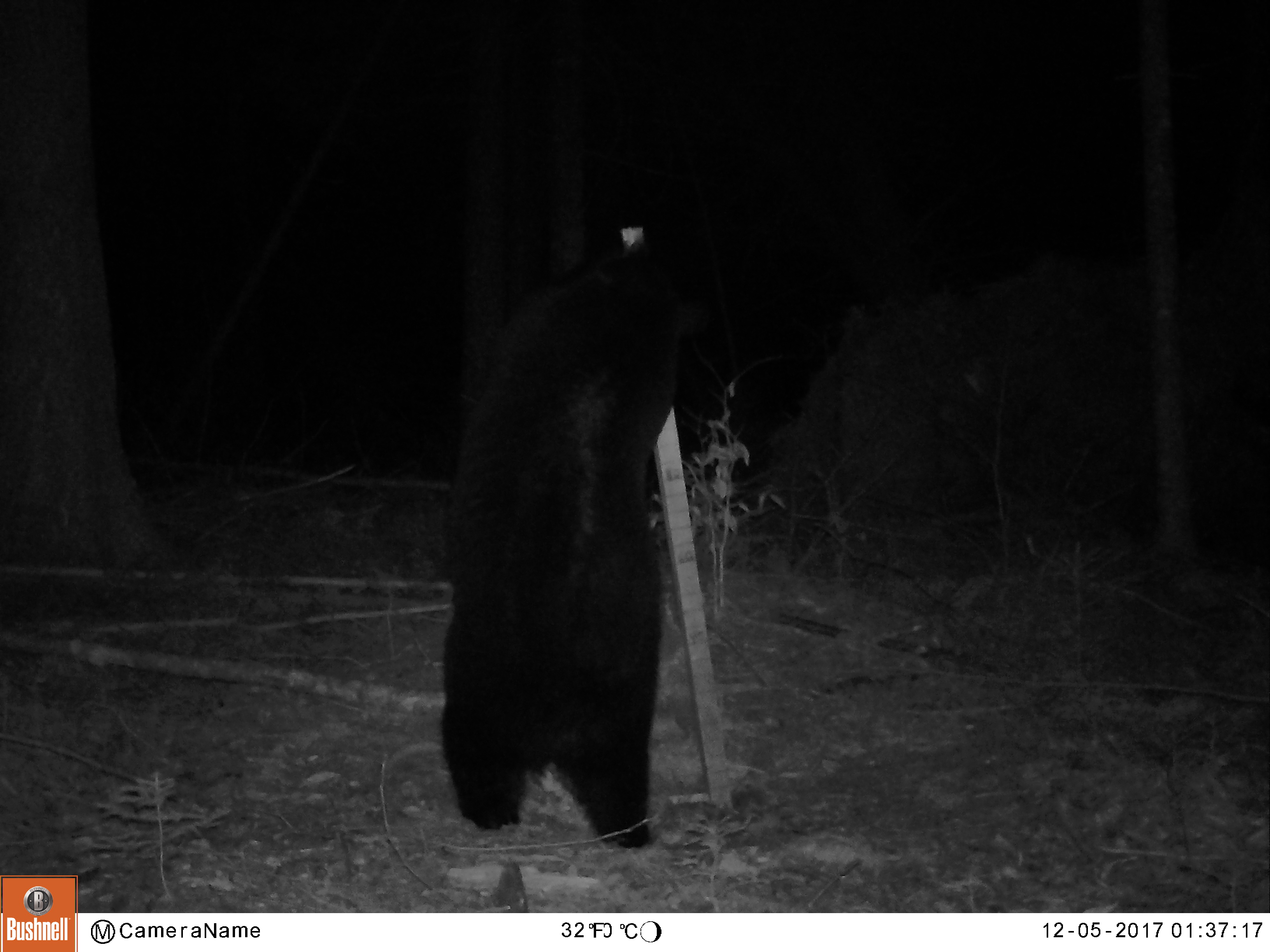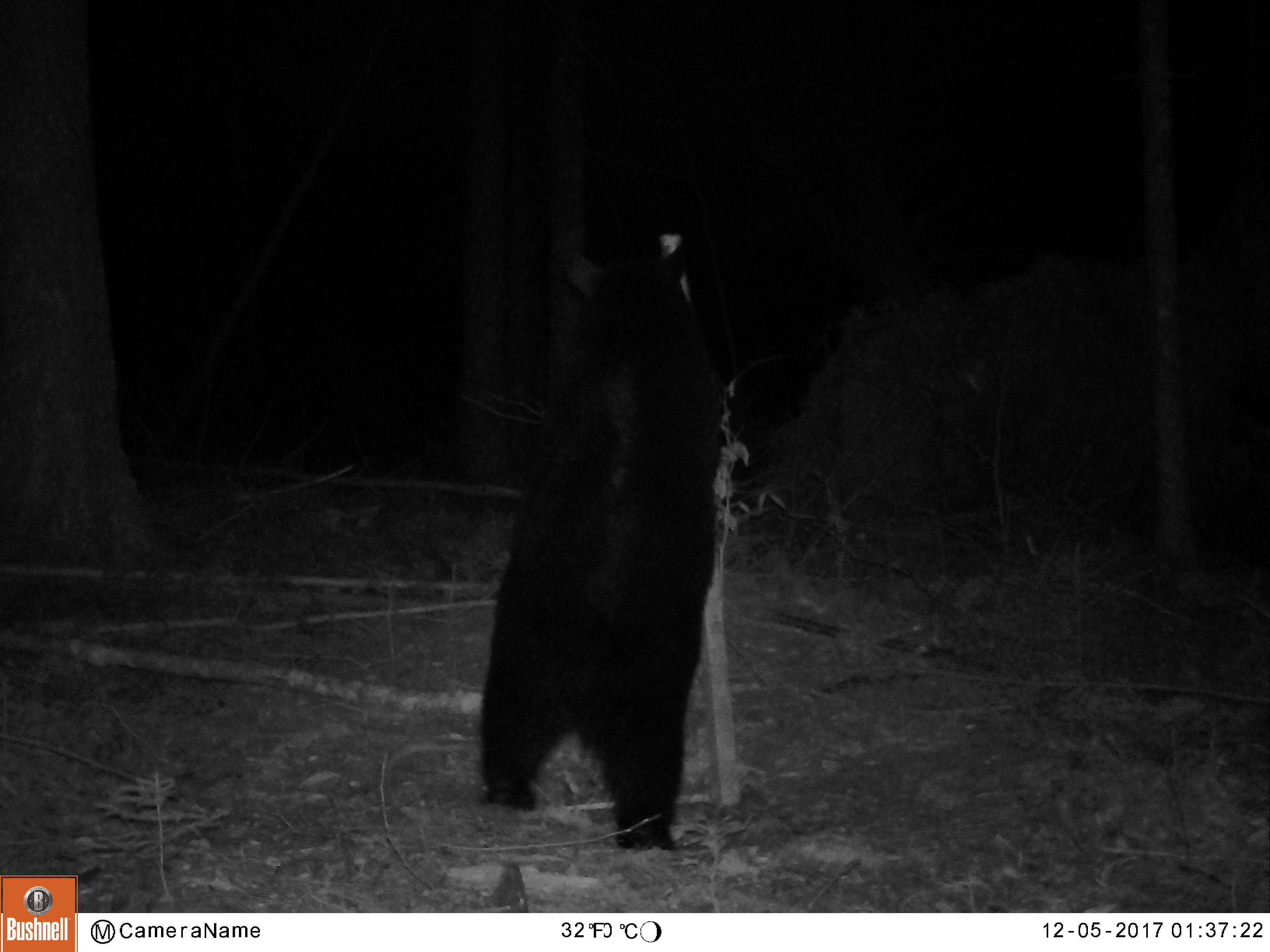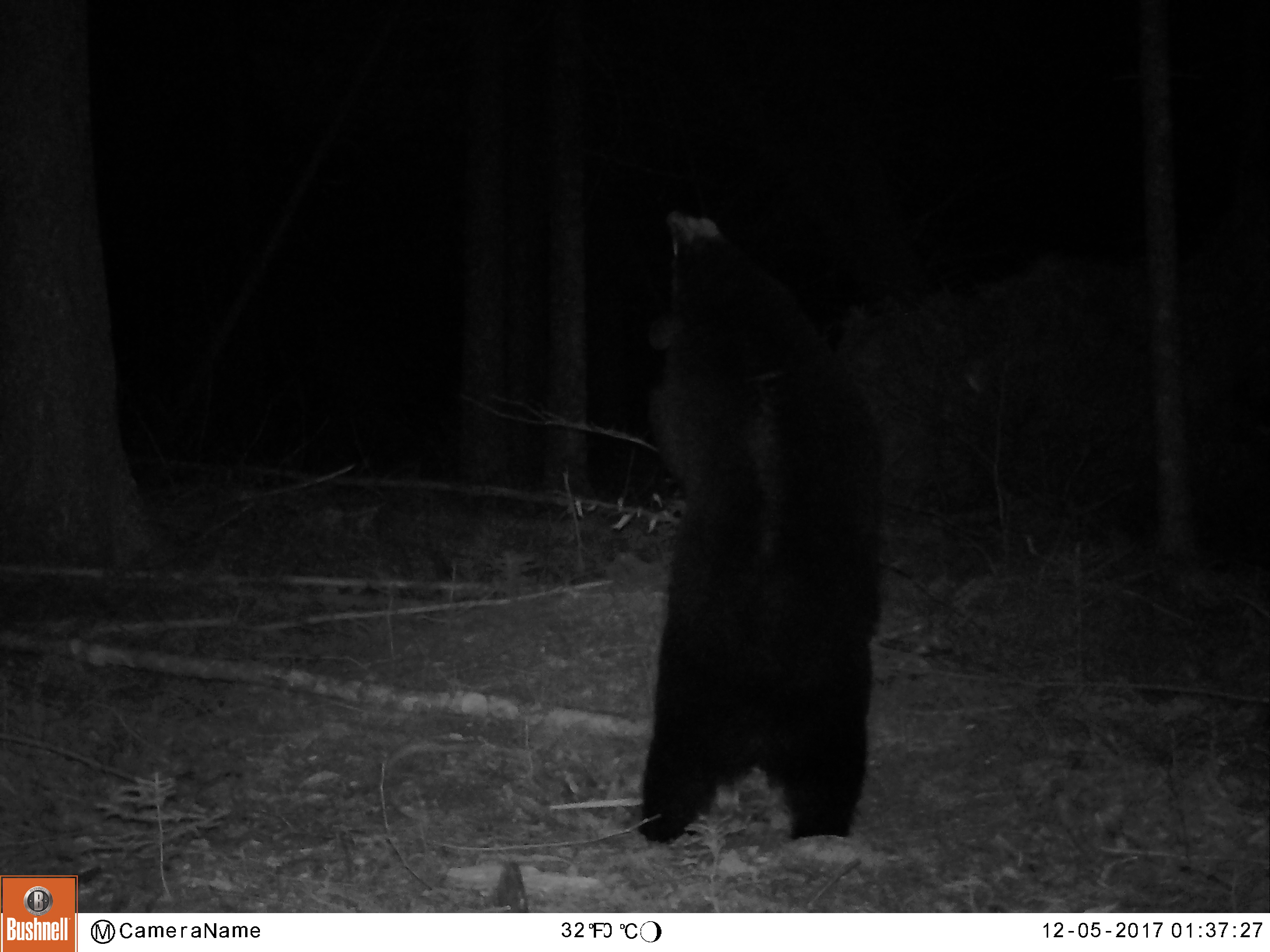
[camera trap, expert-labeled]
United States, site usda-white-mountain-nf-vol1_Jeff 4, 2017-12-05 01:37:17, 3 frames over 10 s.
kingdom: Animalia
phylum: Chordata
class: Mammalia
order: Carnivora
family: Ursidae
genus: Ursus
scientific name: Ursus americanus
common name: black bear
Black bear (Ursus americanus).